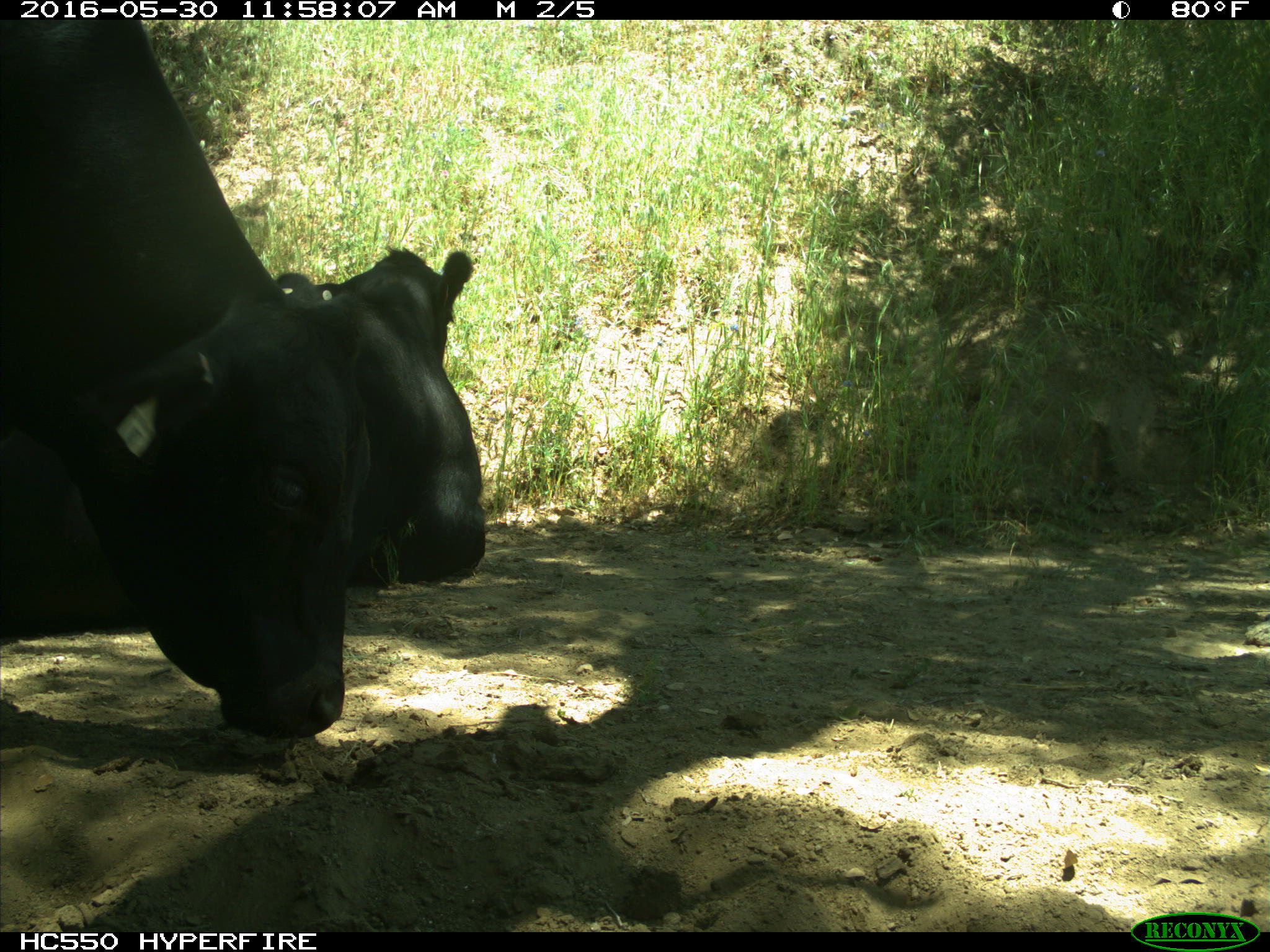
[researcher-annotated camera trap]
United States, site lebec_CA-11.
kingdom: Animalia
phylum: Chordata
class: Mammalia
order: Artiodactyla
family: Bovidae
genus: Bos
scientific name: Bos taurus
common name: domestic cow